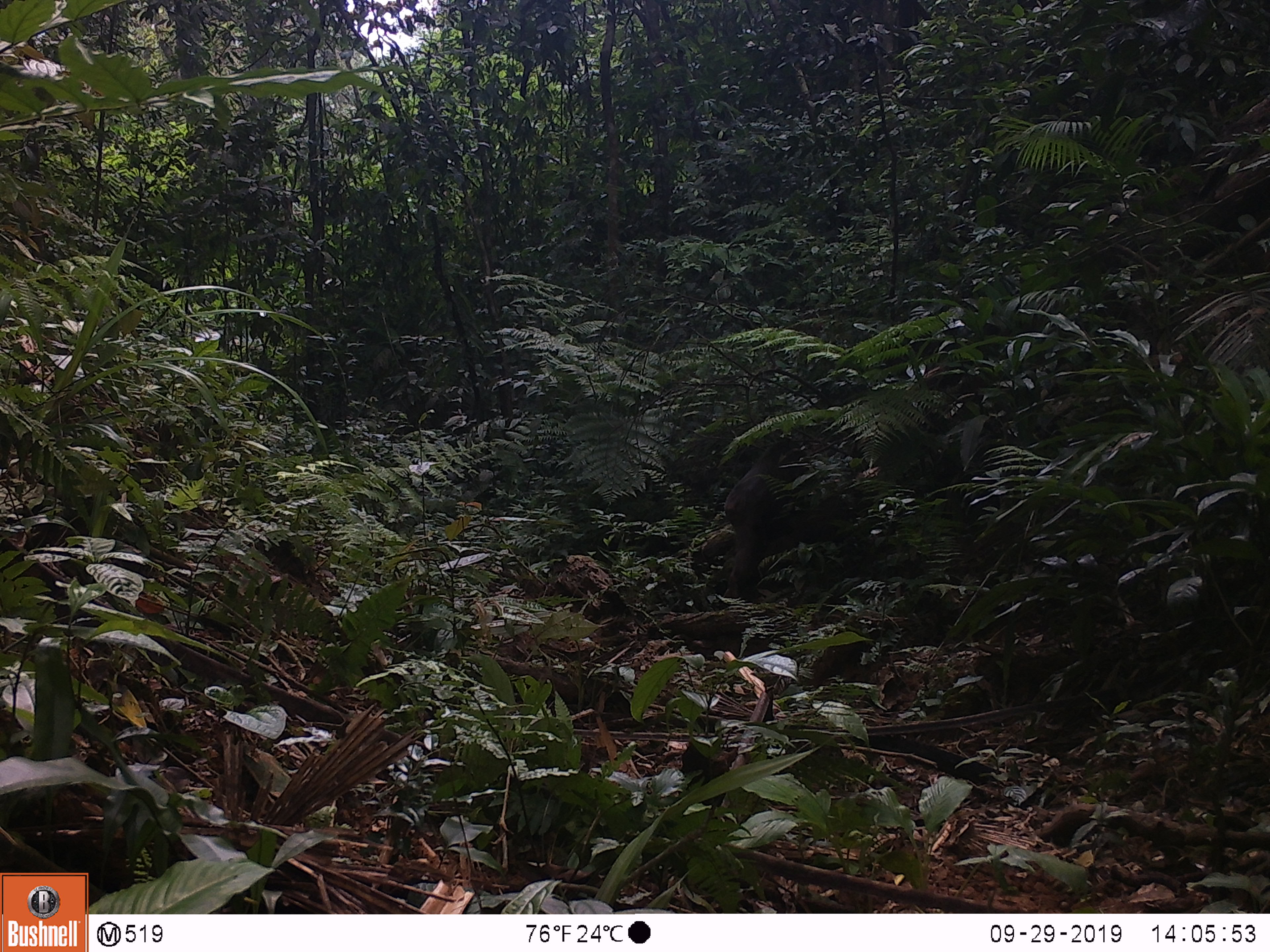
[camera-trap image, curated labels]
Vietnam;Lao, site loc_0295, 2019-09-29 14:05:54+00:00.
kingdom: Animalia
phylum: Chordata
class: Mammalia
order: Primates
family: Cercopithecidae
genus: Macaca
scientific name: Macaca arctoides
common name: stump-tailed macaque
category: stump tailed macaque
Stump tailed macaque (stump-tailed macaque) (Macaca arctoides). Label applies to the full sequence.